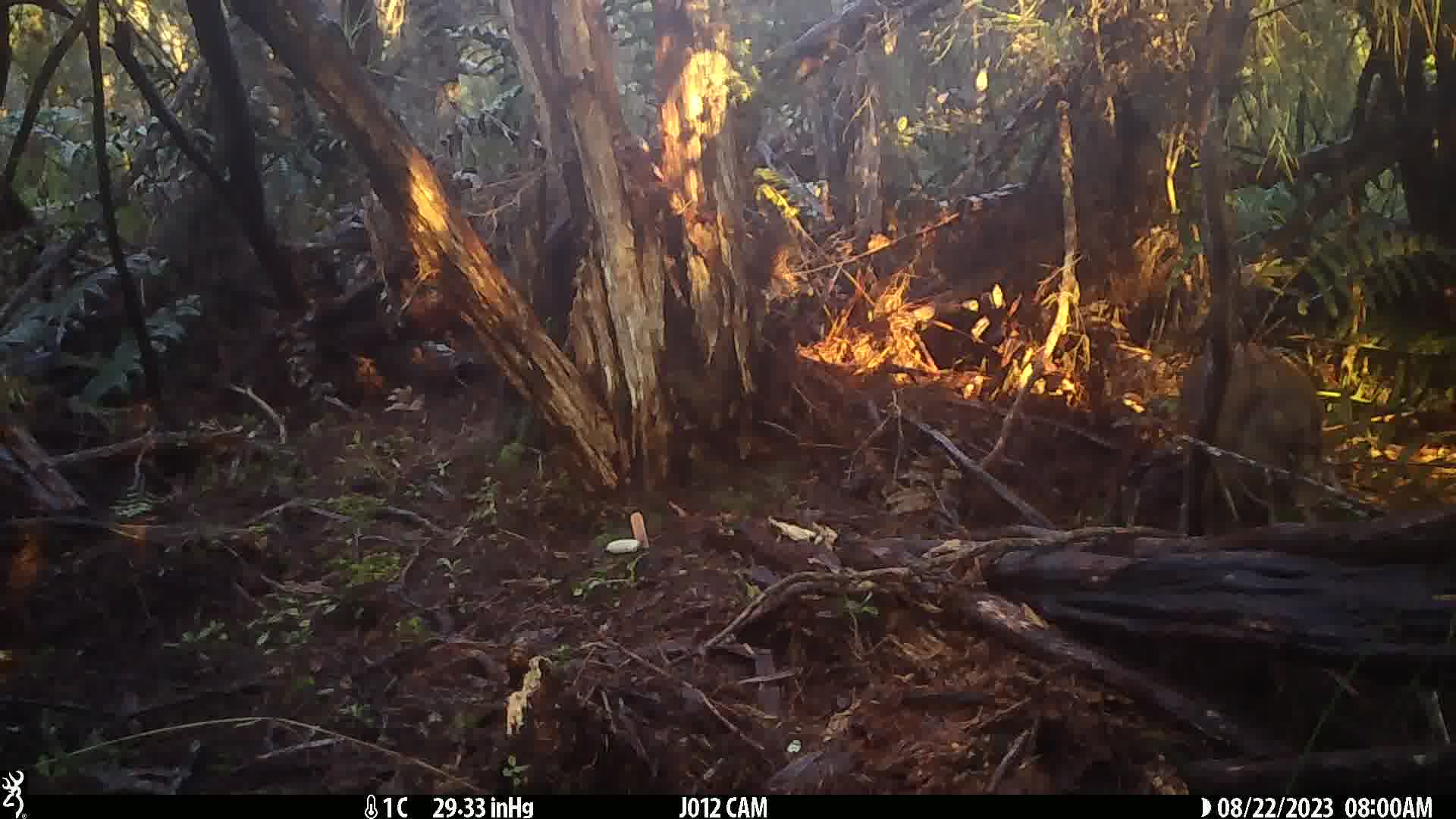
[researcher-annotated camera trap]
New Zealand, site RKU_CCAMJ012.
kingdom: Animalia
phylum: Chordata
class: Aves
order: Apterygiformes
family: Apterygidae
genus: Apteryx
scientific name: Apteryx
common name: kiwi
Kiwi (Apteryx).